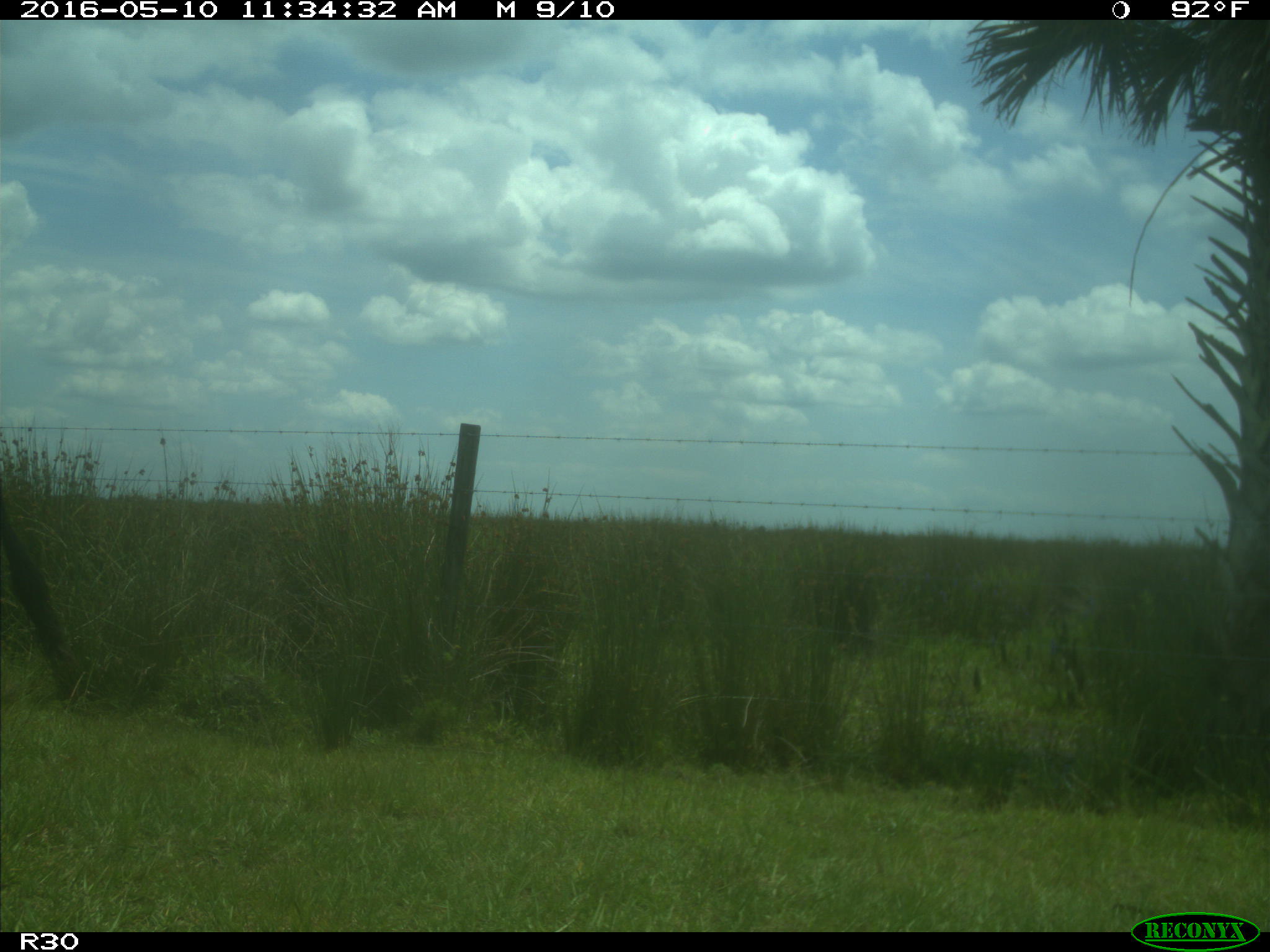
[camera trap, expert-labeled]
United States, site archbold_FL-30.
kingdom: Animalia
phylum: Chordata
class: Mammalia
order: Artiodactyla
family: Bovidae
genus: Bos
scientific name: Bos taurus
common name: domestic cow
Bos taurus (domestic cow).